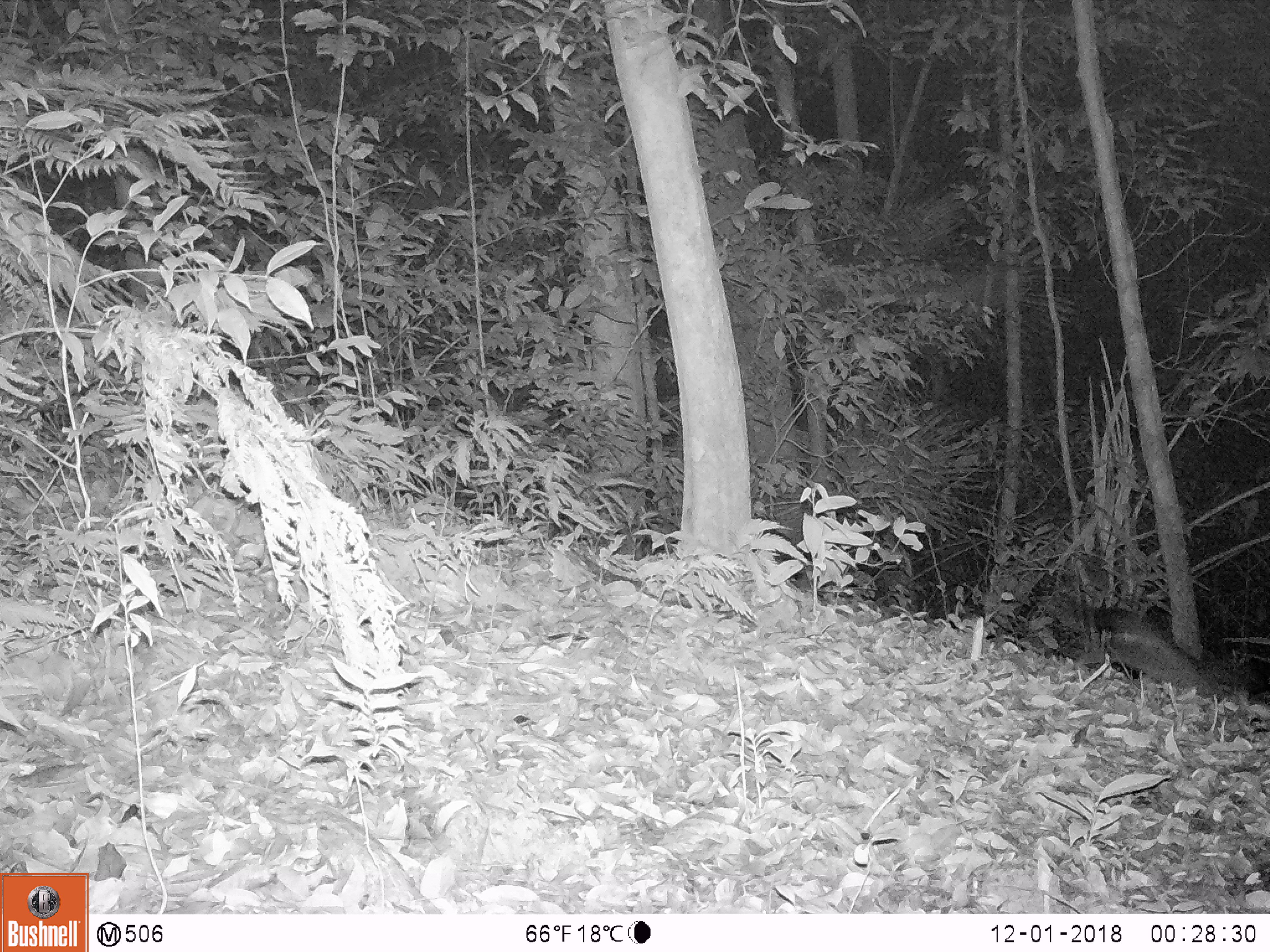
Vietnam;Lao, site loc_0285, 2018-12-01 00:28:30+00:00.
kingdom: Animalia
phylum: Chordata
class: Mammalia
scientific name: Mammalia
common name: mammal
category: unidentified small mammal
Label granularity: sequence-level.